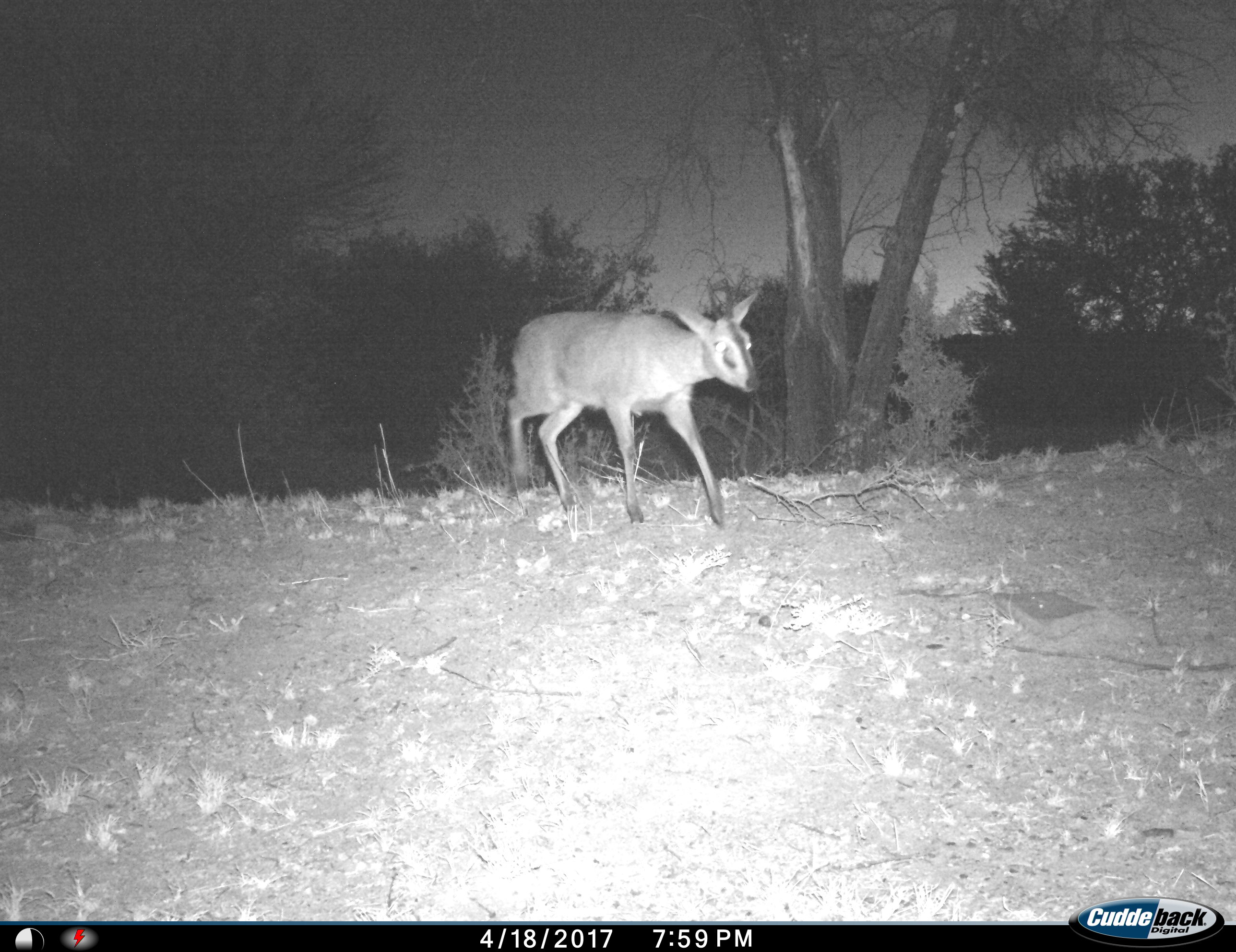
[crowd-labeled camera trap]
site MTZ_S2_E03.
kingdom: Animalia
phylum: Chordata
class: Mammalia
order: Artiodactyla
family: Bovidae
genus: Sylvicapra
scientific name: Sylvicapra grimmia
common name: common duiker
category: duikercommongrey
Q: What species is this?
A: Duikercommongrey (common duiker) (Sylvicapra grimmia).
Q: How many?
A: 1.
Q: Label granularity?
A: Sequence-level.